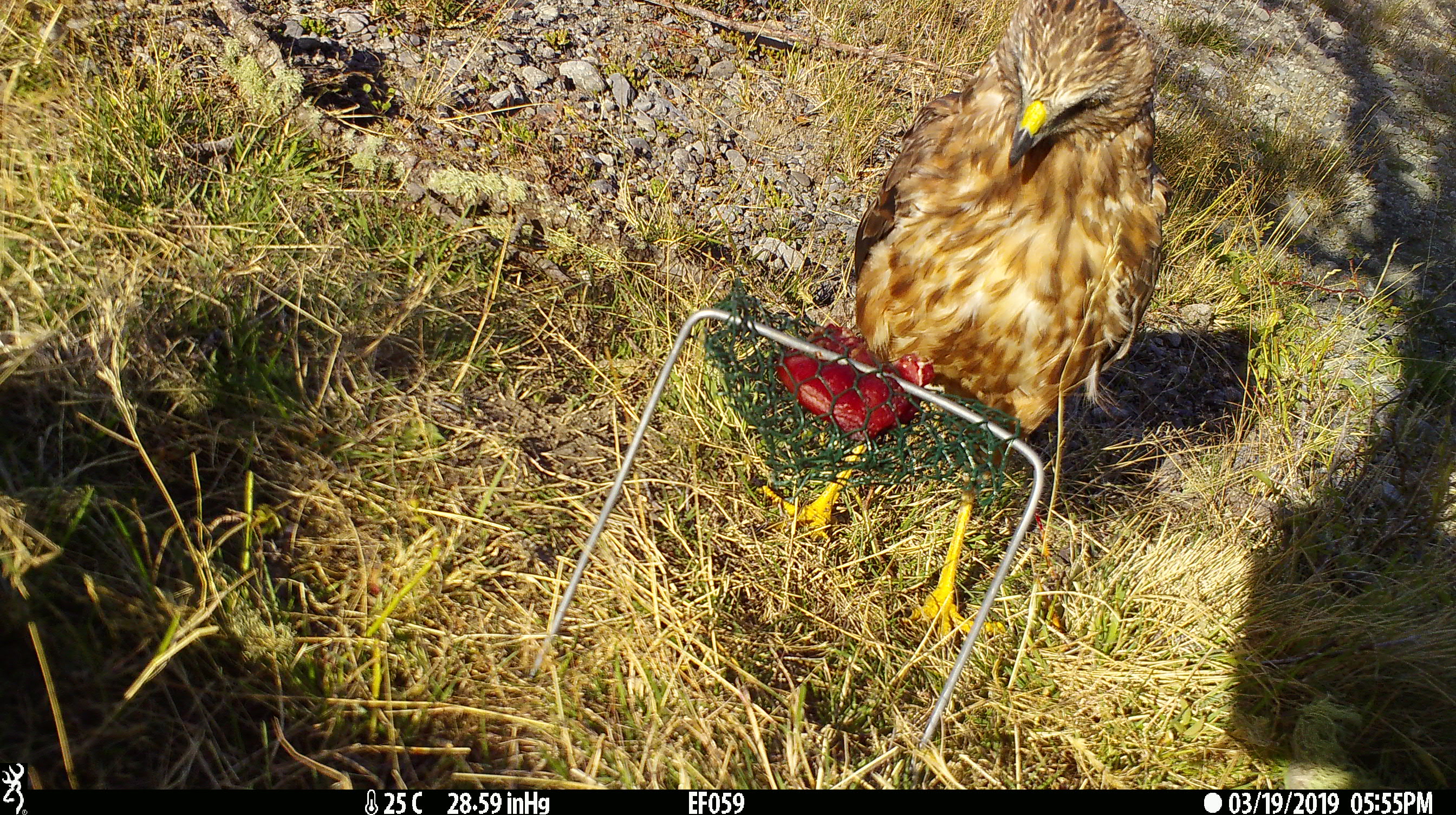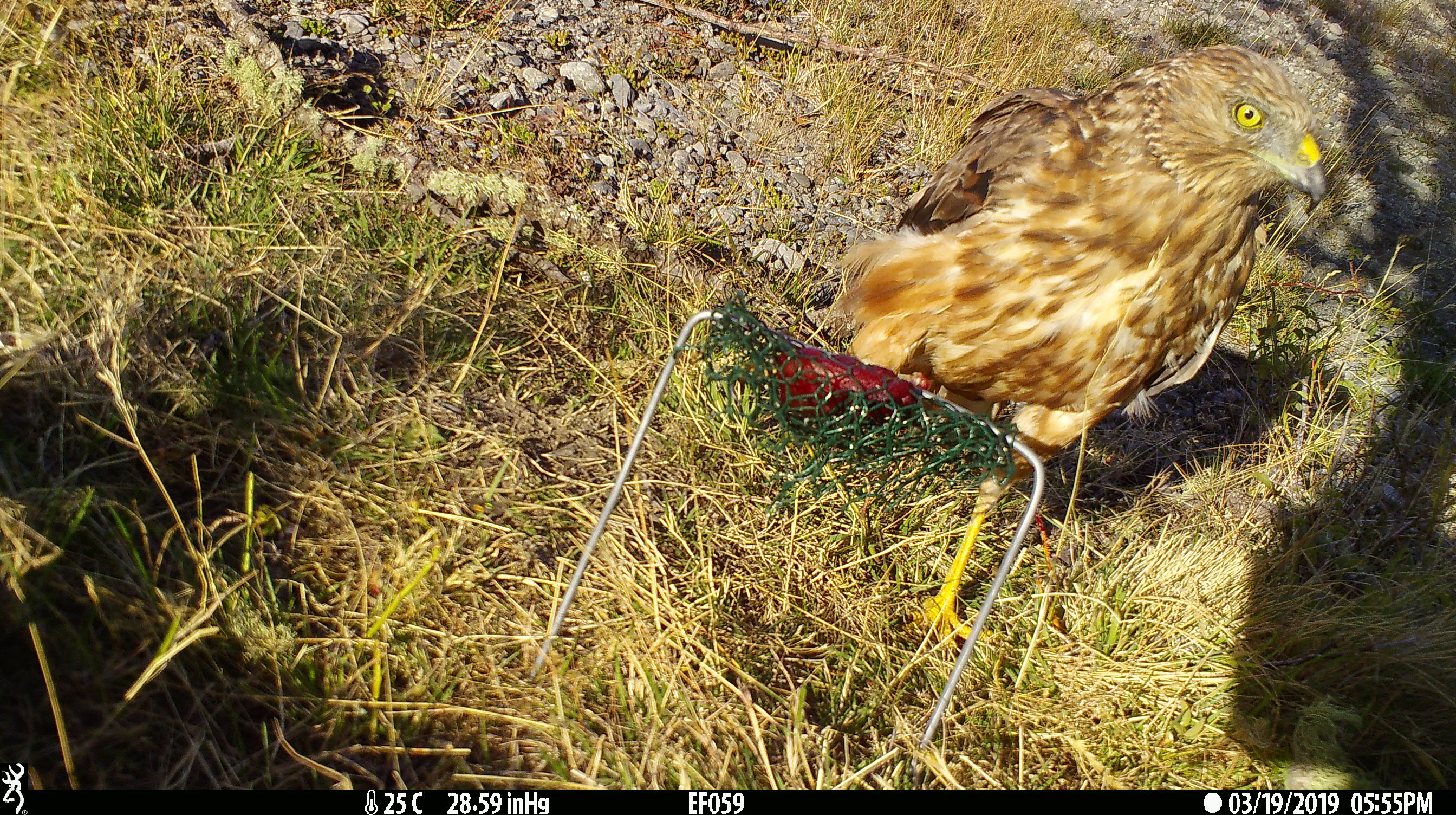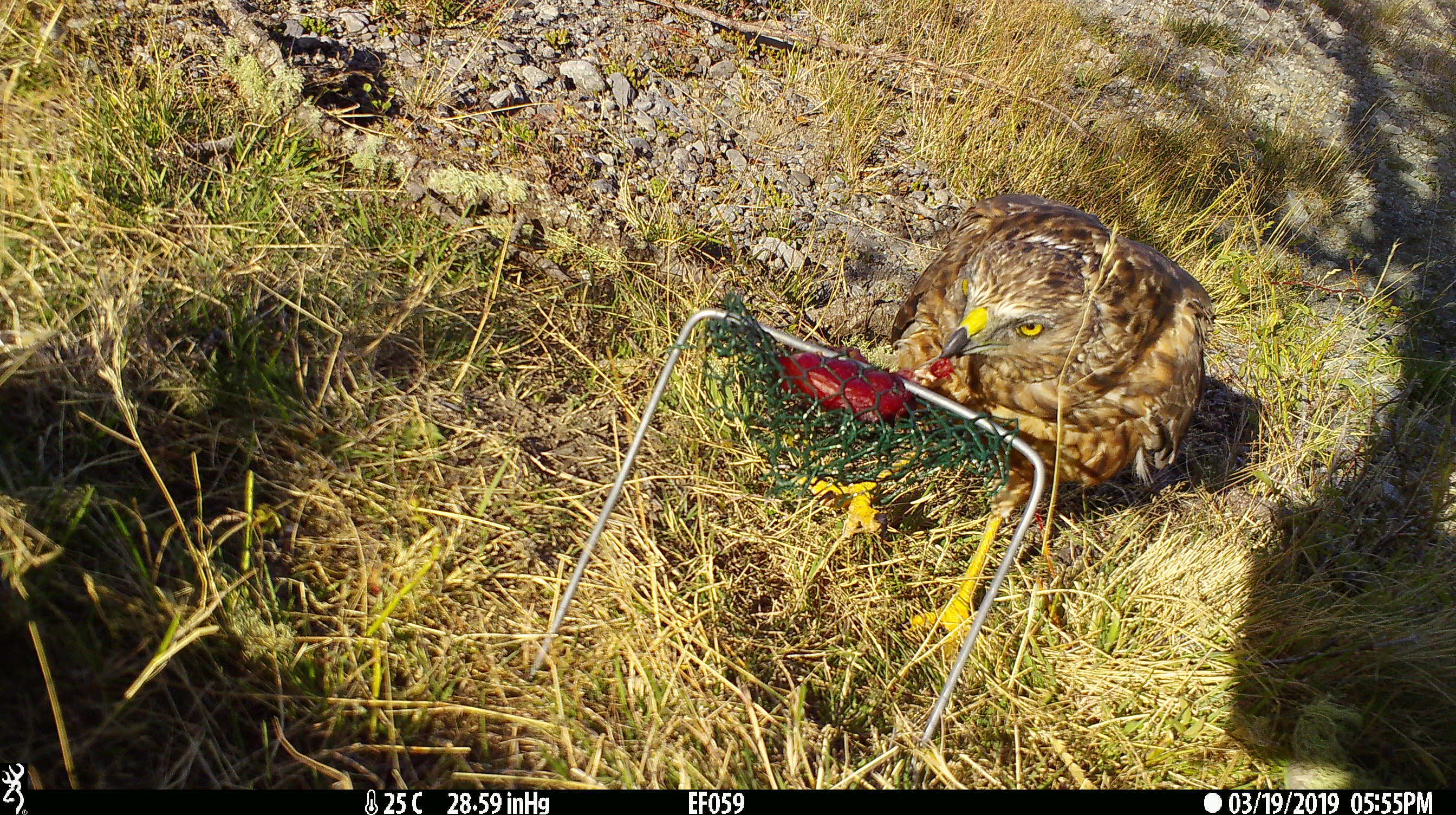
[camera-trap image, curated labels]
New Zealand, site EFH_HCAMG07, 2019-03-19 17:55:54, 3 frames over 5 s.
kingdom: Animalia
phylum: Chordata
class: Aves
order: Accipitriformes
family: Accipitridae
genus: Circus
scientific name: Circus approximans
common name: swamp harrier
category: harrier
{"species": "harrier (swamp harrier) (Circus approximans)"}